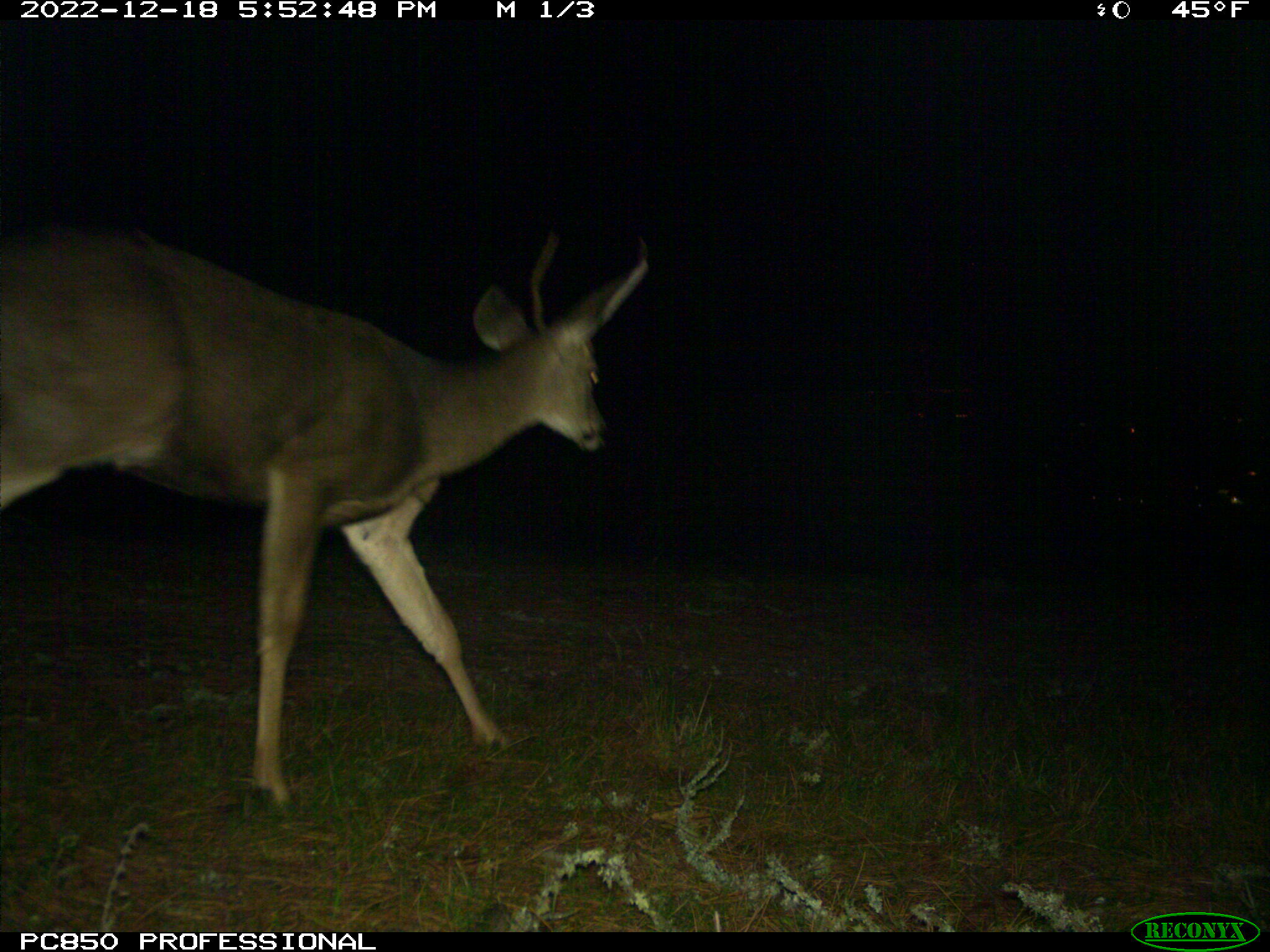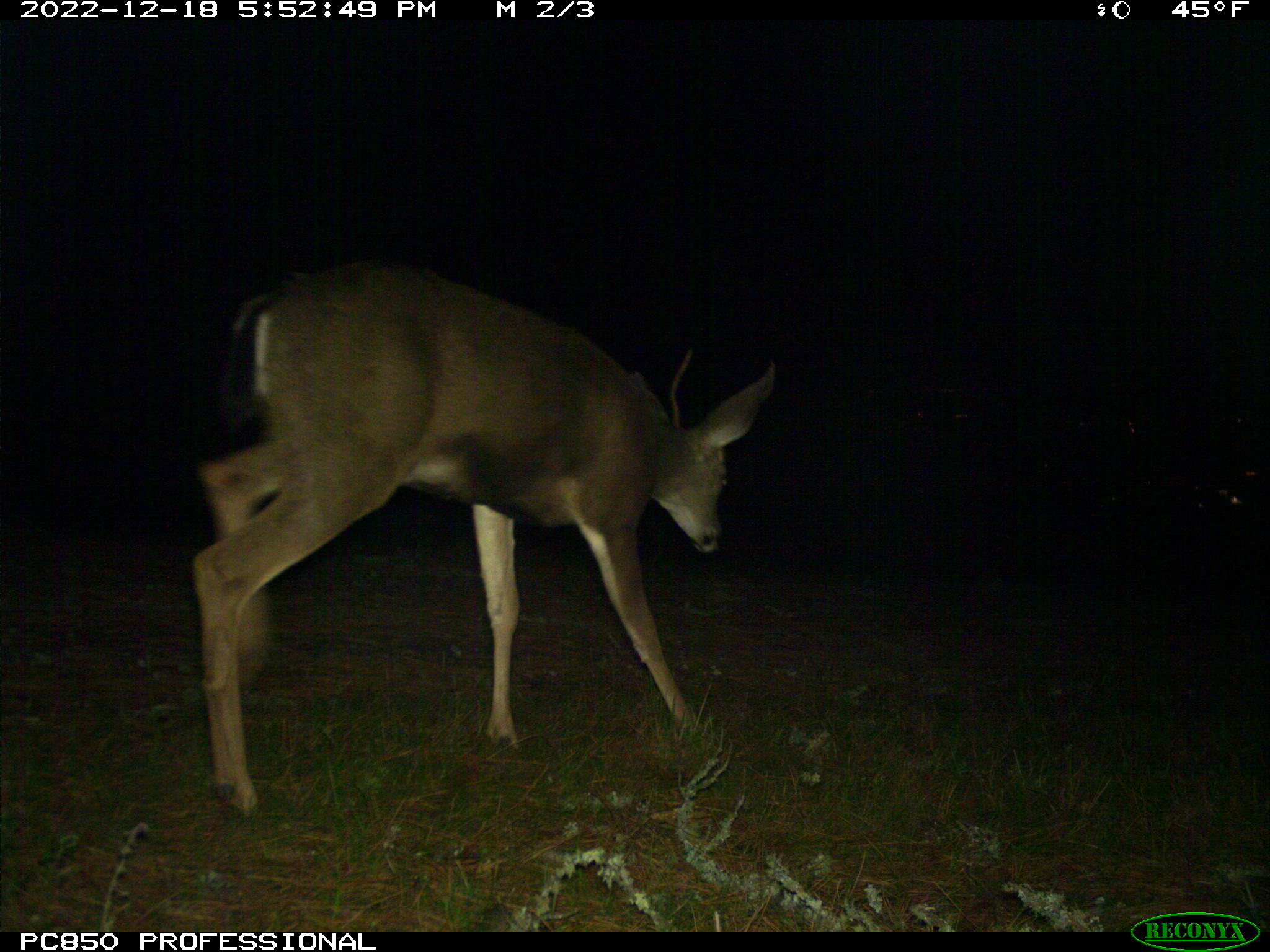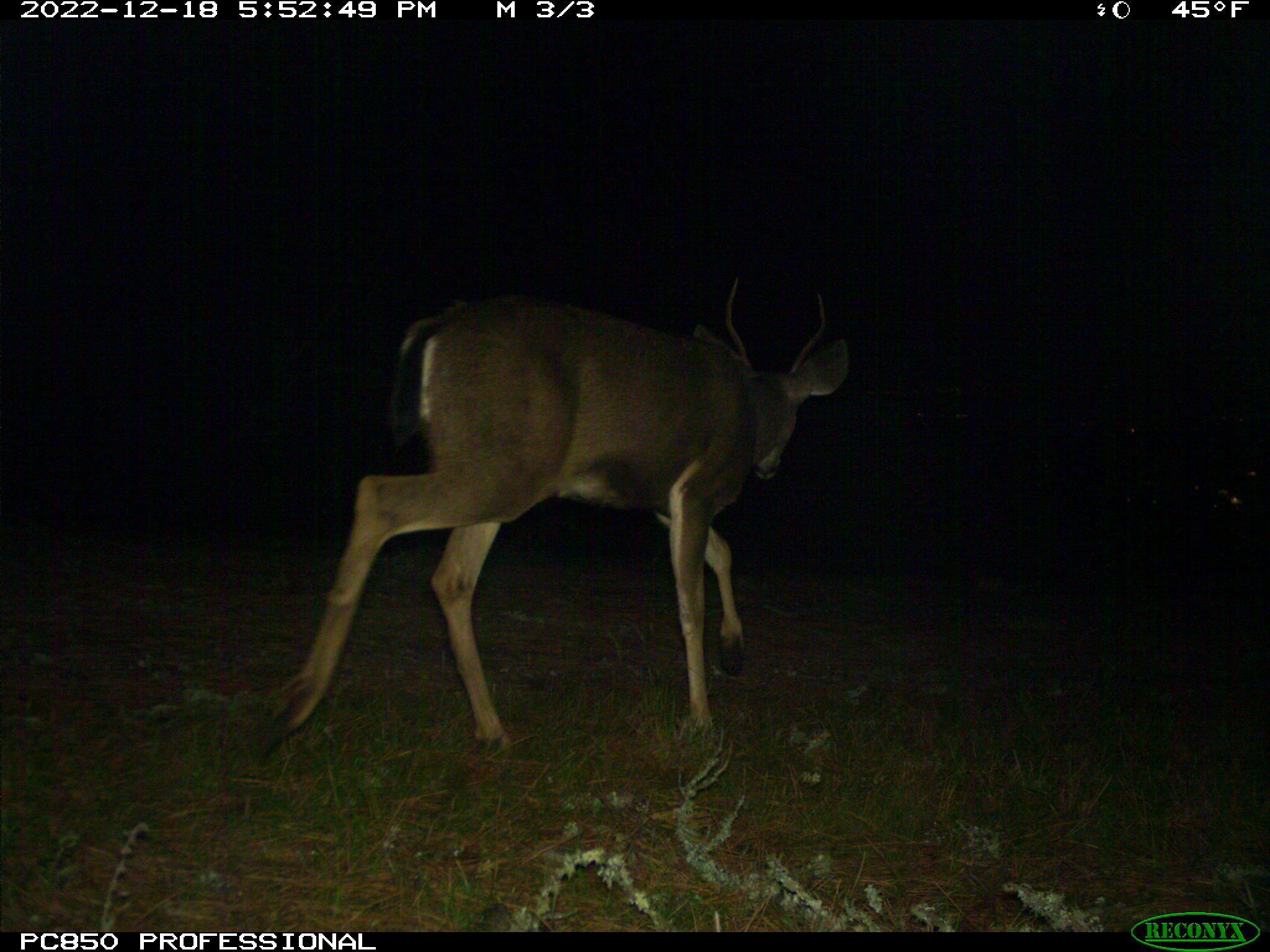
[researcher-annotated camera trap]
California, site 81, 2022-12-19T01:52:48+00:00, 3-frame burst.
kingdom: Animalia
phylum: Chordata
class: Mammalia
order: Artiodactyla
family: Cervidae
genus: Odocoileus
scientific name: Odocoileus hemionus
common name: mule deer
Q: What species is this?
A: Mule deer (Odocoileus hemionus).